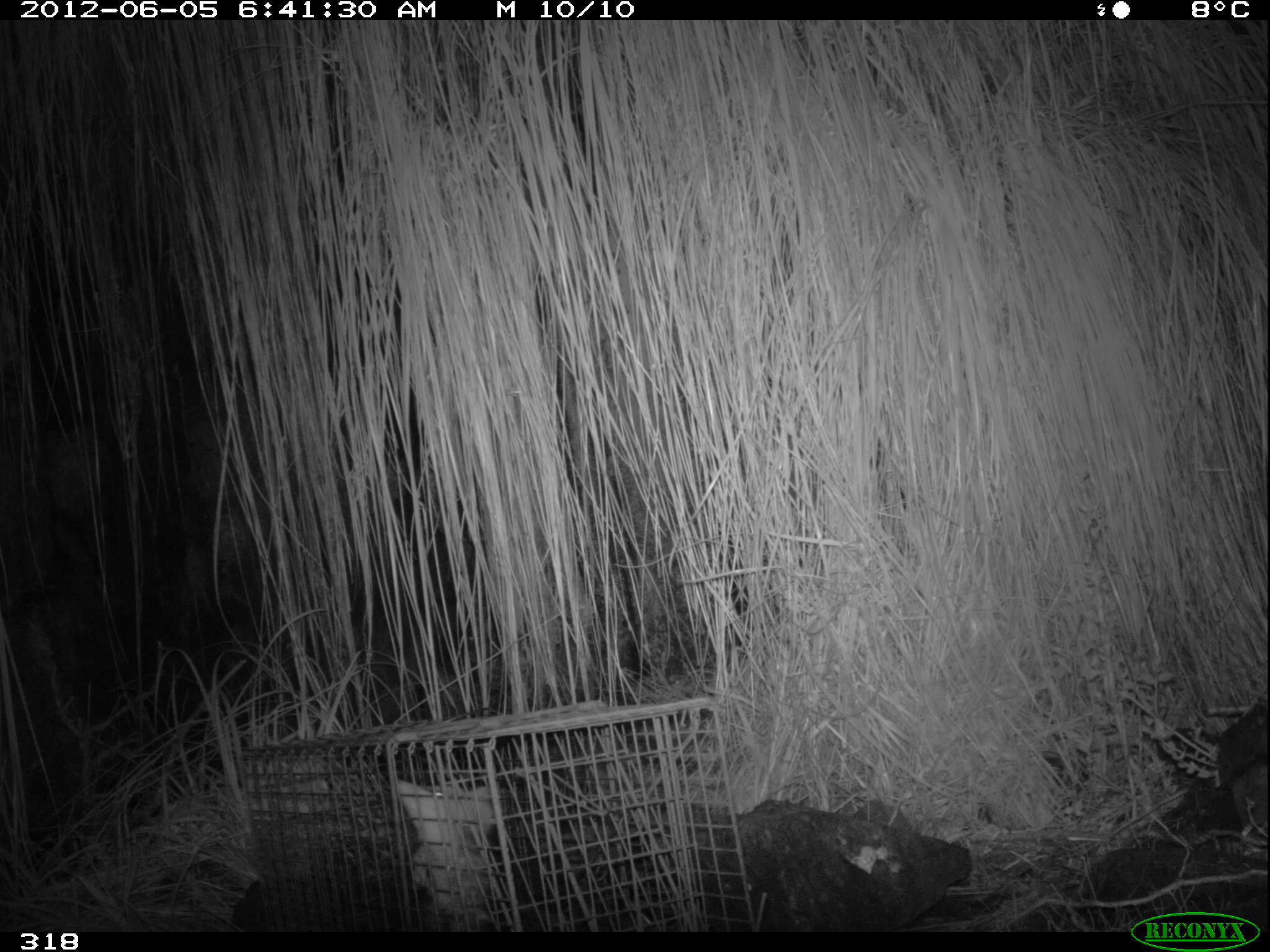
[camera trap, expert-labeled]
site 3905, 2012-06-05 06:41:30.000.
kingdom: Animalia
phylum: Chordata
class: Mammalia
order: Didelphimorphia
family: Didelphidae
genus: Didelphis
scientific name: Didelphis pernigra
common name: andean white-eared opossum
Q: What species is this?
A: Didelphis pernigra (andean white-eared opossum).